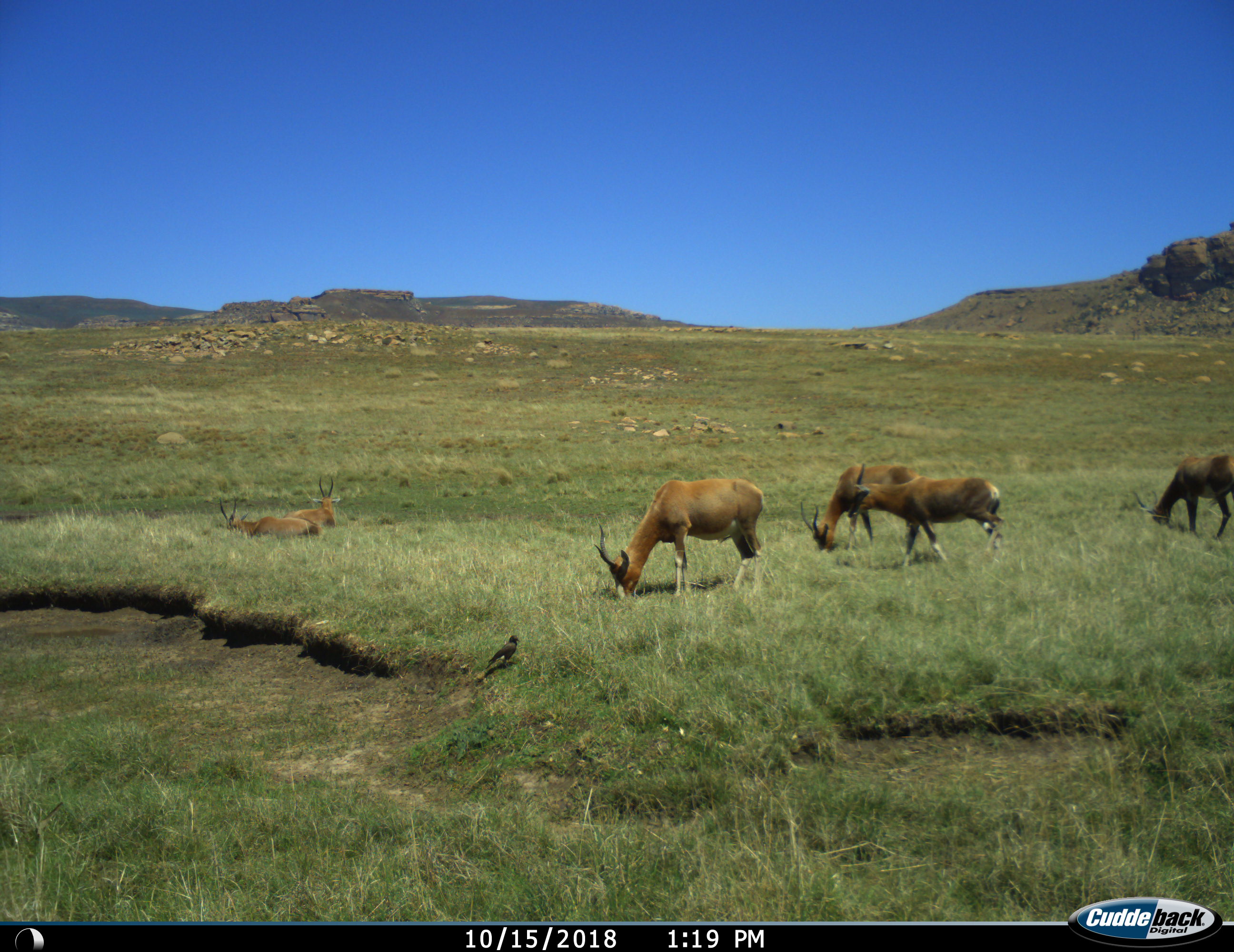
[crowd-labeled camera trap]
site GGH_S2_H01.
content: unidentified animal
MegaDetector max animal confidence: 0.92